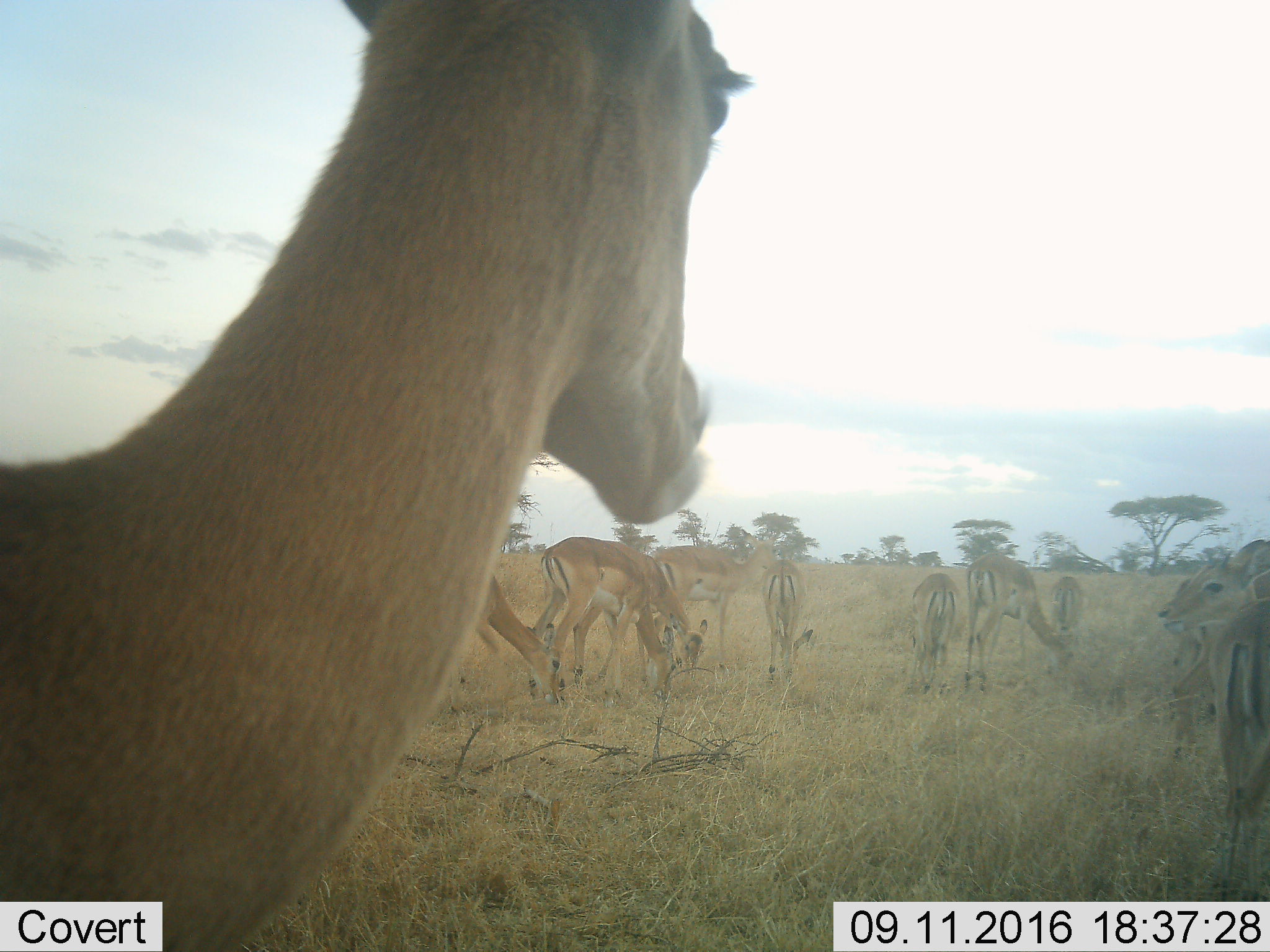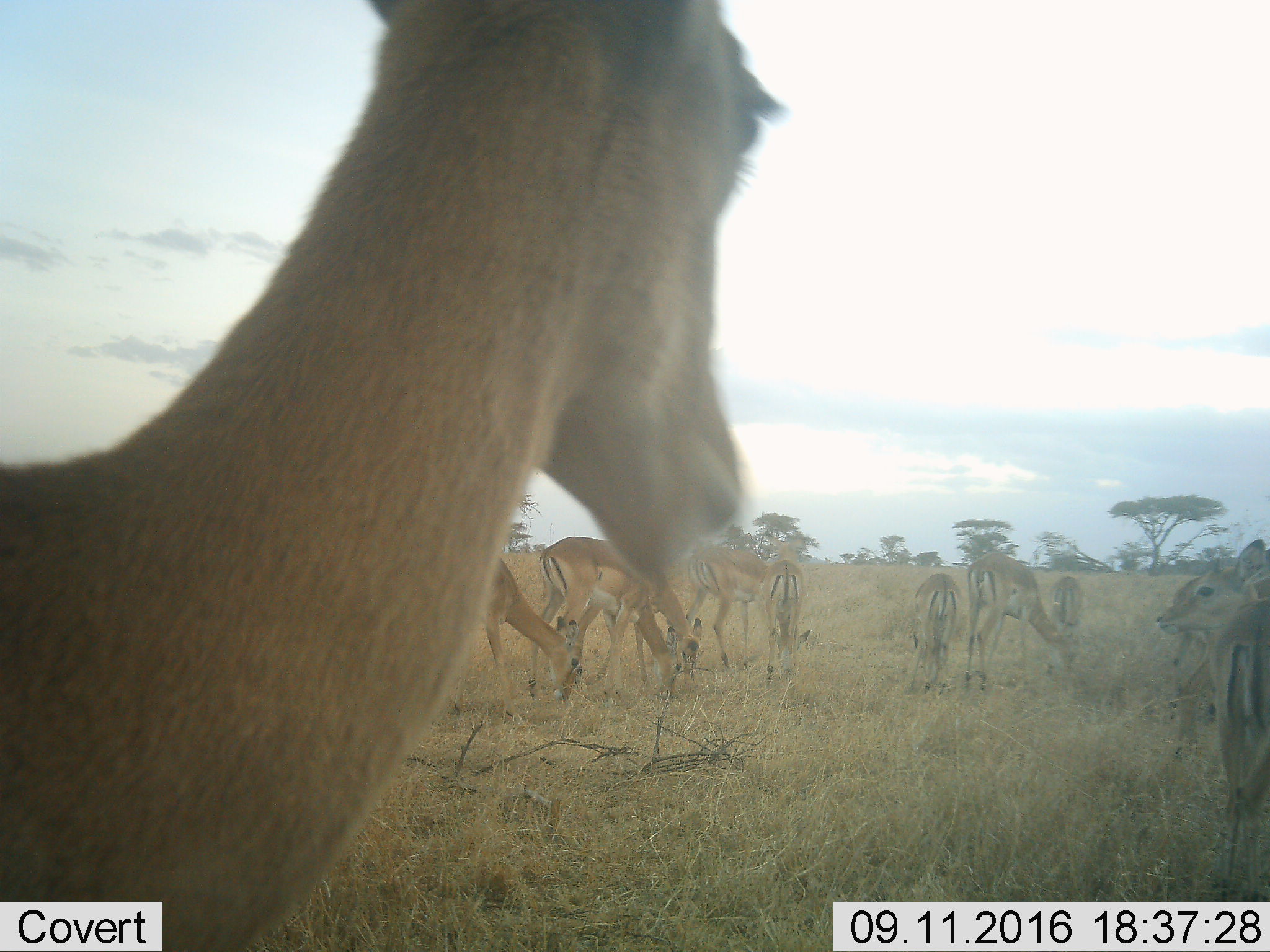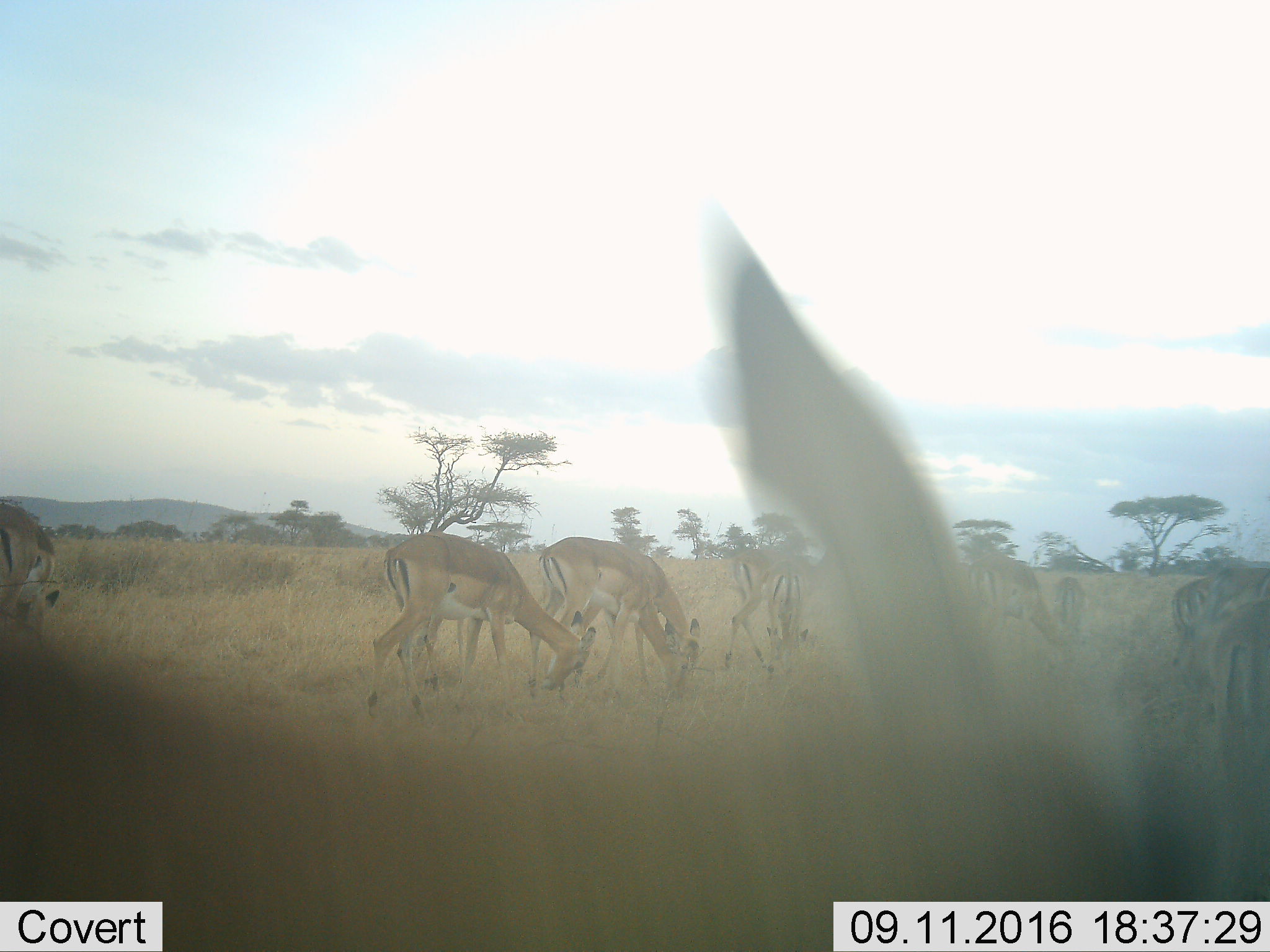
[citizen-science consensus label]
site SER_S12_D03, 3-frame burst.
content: unidentified animal